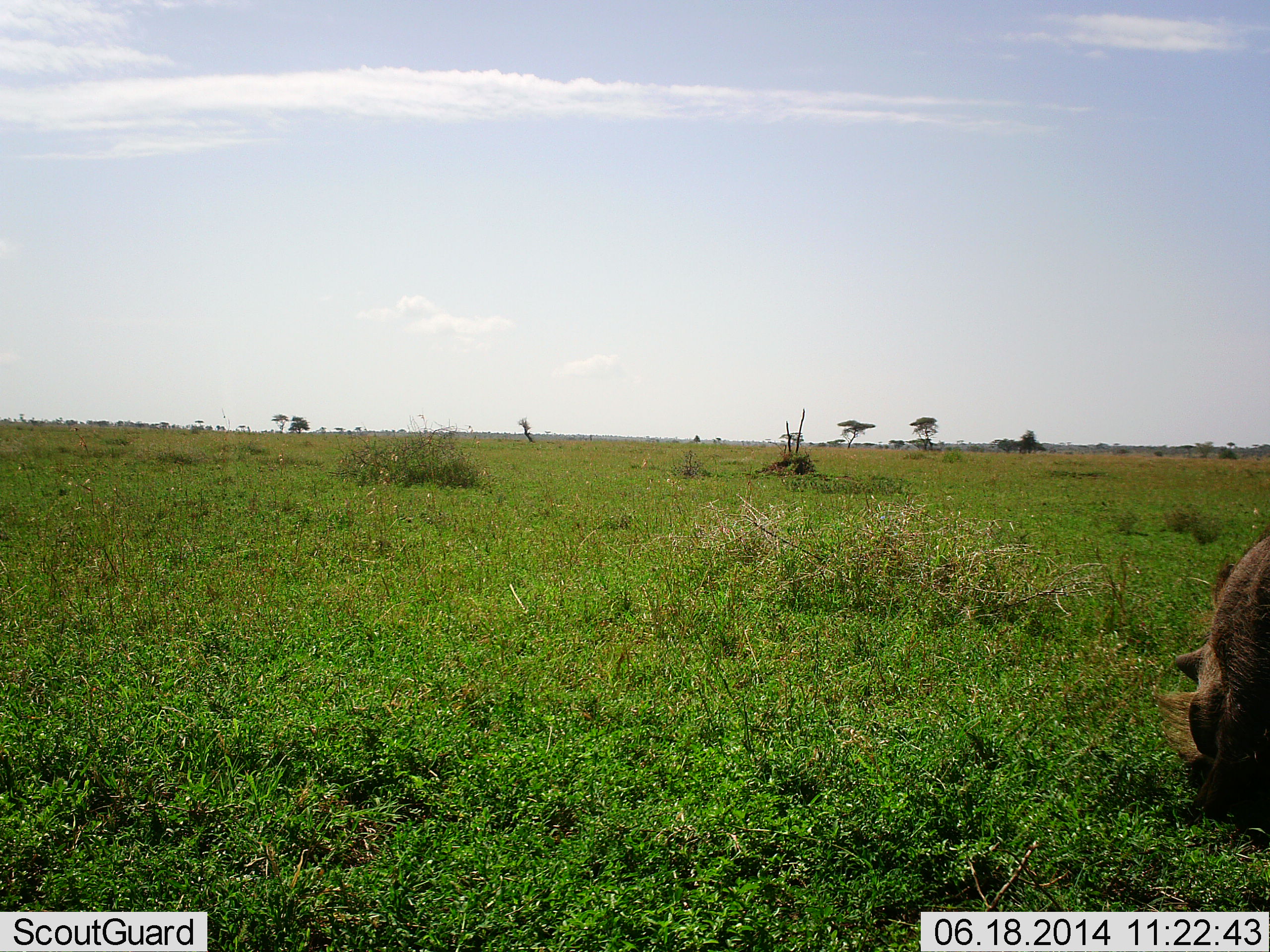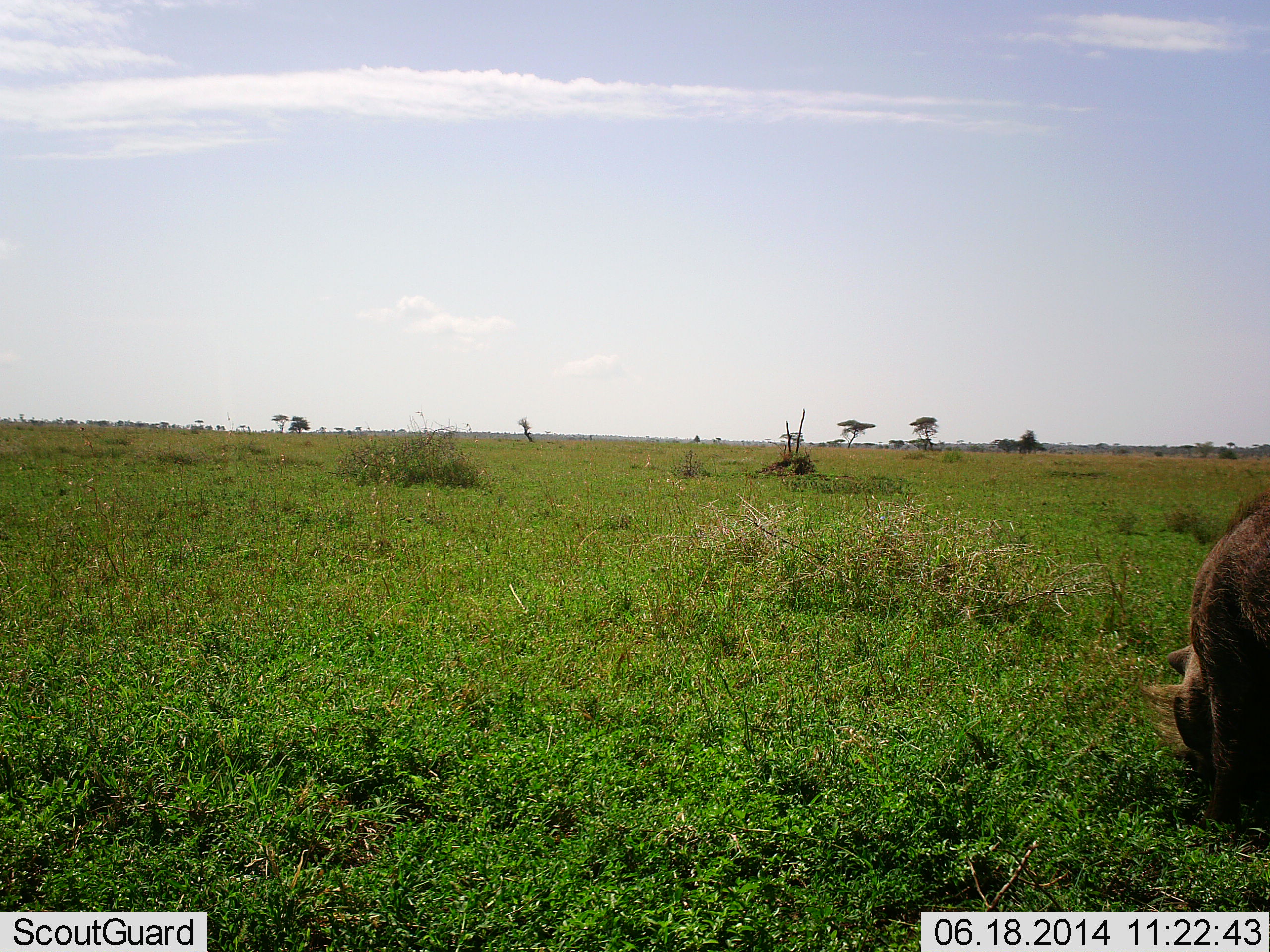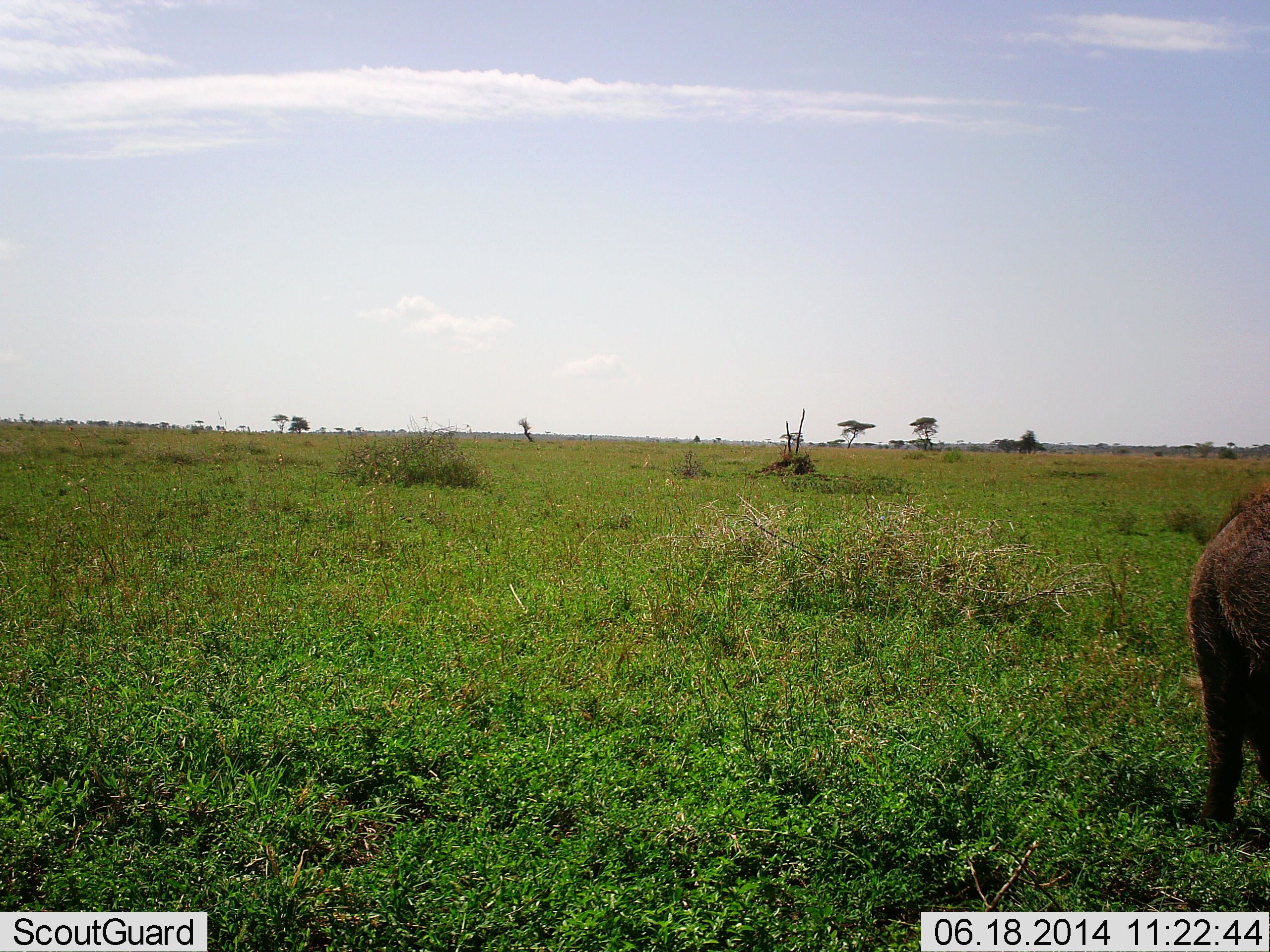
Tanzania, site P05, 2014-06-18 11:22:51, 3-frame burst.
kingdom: Animalia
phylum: Chordata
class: Mammalia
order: Artiodactyla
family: Suidae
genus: Phacochoerus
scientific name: Phacochoerus africanus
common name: warthog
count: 1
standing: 30%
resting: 0%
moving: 0%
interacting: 0%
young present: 0%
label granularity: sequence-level